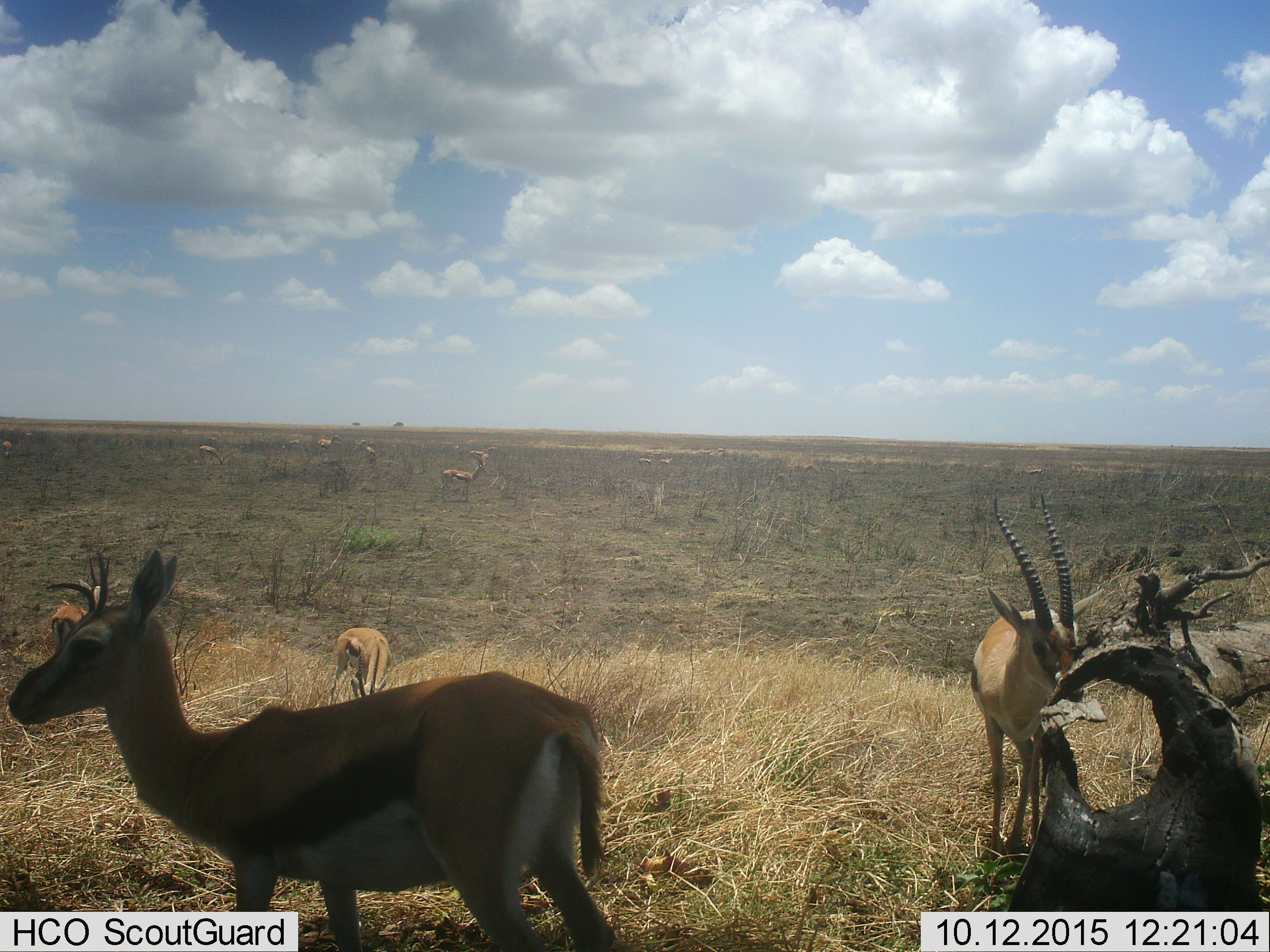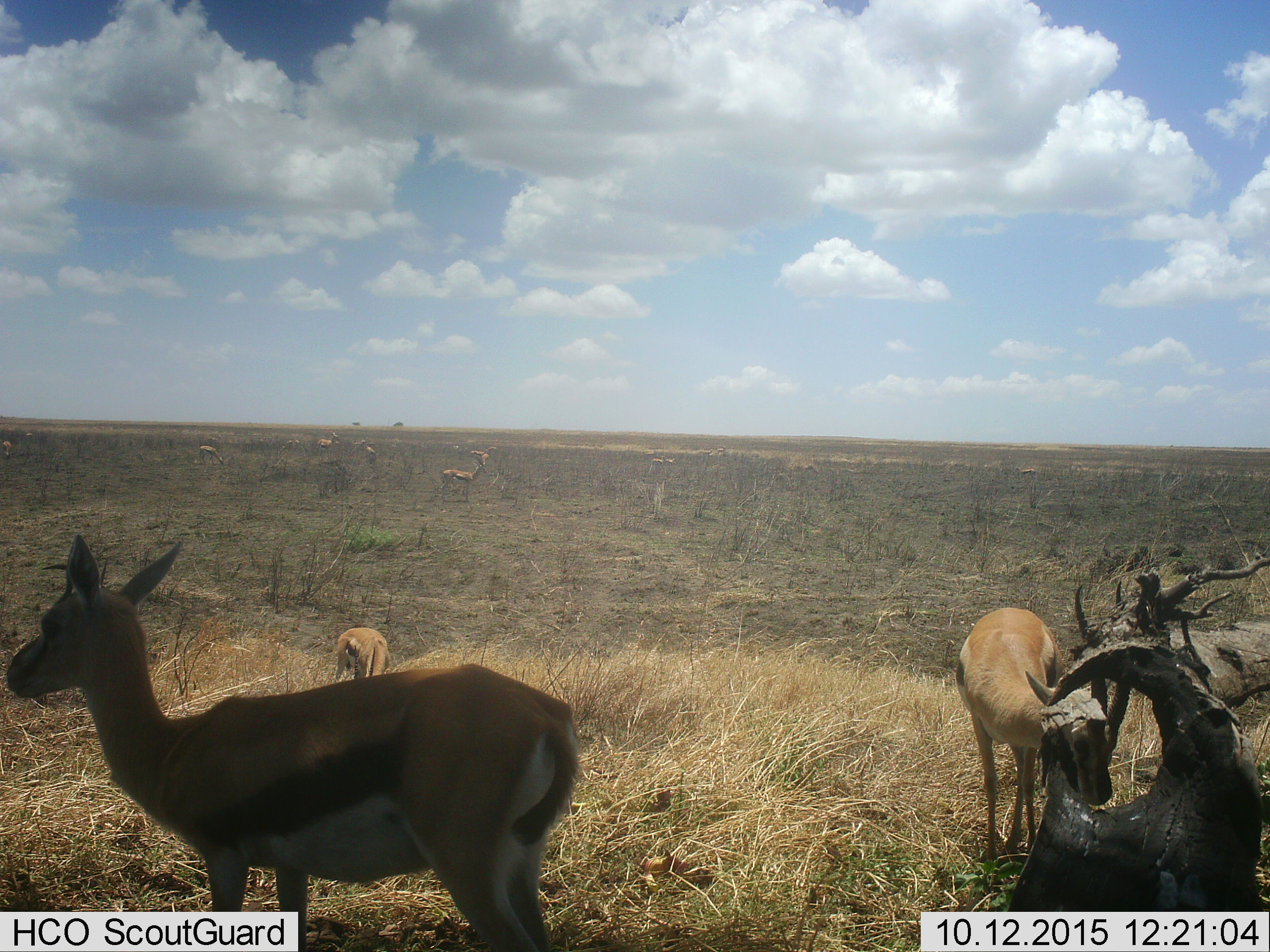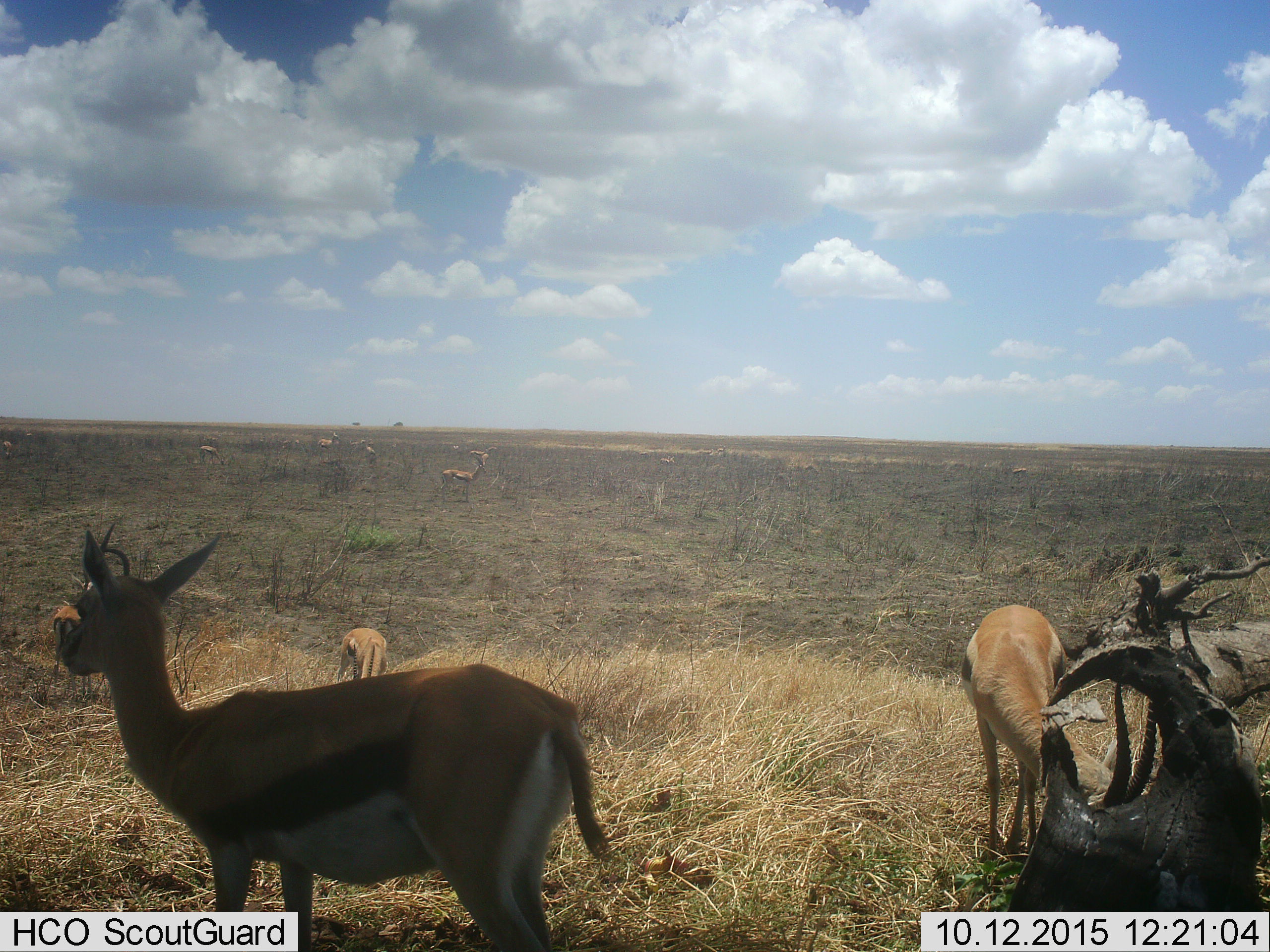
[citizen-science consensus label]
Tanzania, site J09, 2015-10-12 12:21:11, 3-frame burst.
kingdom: Animalia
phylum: Chordata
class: Mammalia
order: Artiodactyla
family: Bovidae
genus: Eudorcas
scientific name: Eudorcas thomsonii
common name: thomson's gazelle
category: gazellethomsons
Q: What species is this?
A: Gazellethomsons (thomson's gazelle) (Eudorcas thomsonii).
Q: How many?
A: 11-50.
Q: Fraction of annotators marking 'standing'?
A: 89%.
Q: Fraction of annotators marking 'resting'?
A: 0%.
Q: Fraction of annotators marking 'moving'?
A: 11%.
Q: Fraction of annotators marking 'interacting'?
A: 0%.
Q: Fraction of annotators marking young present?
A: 0%.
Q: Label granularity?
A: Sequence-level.